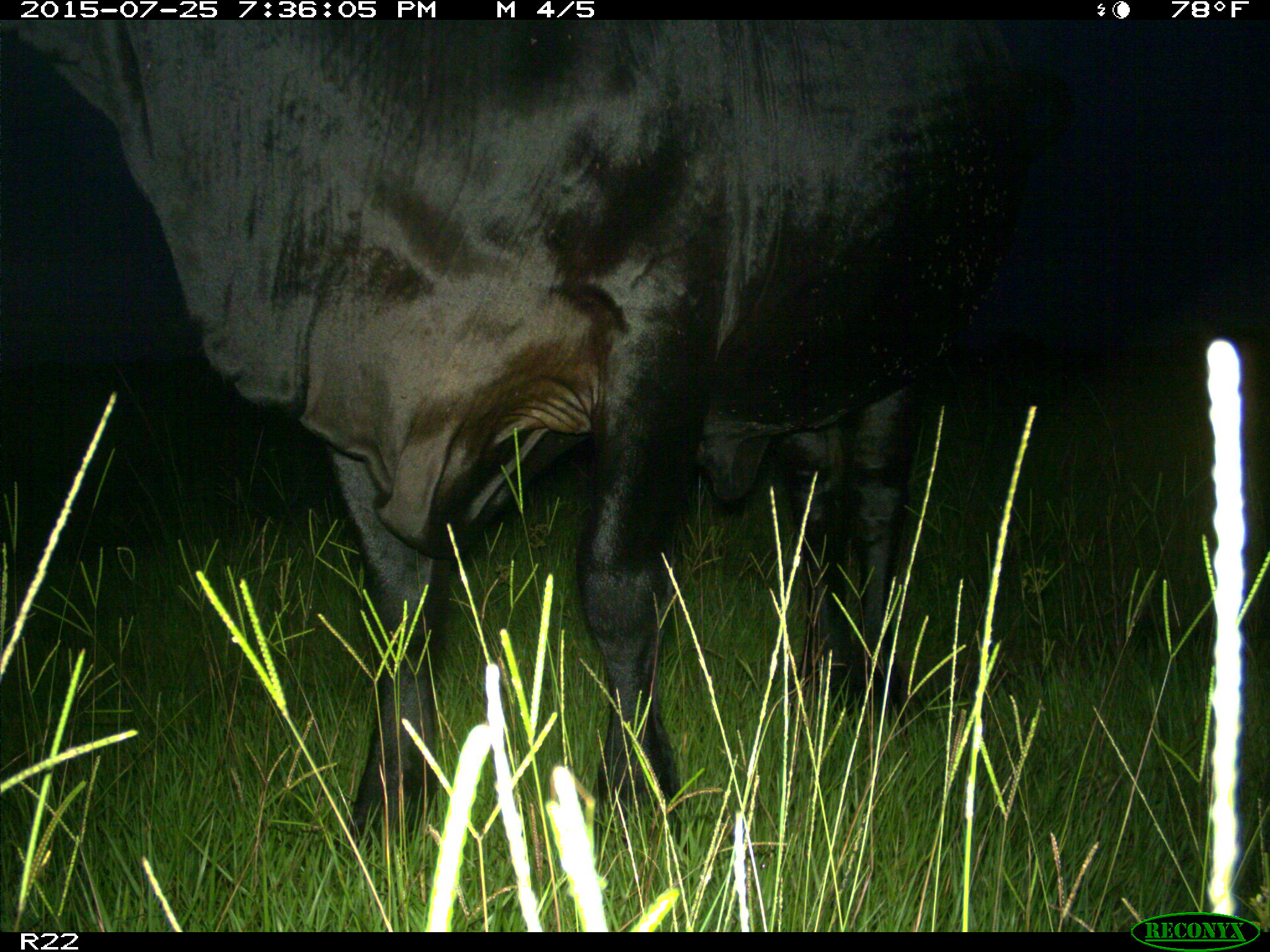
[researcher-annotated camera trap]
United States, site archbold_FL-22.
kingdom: Animalia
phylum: Chordata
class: Mammalia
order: Artiodactyla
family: Bovidae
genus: Bos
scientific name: Bos taurus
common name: domestic cow